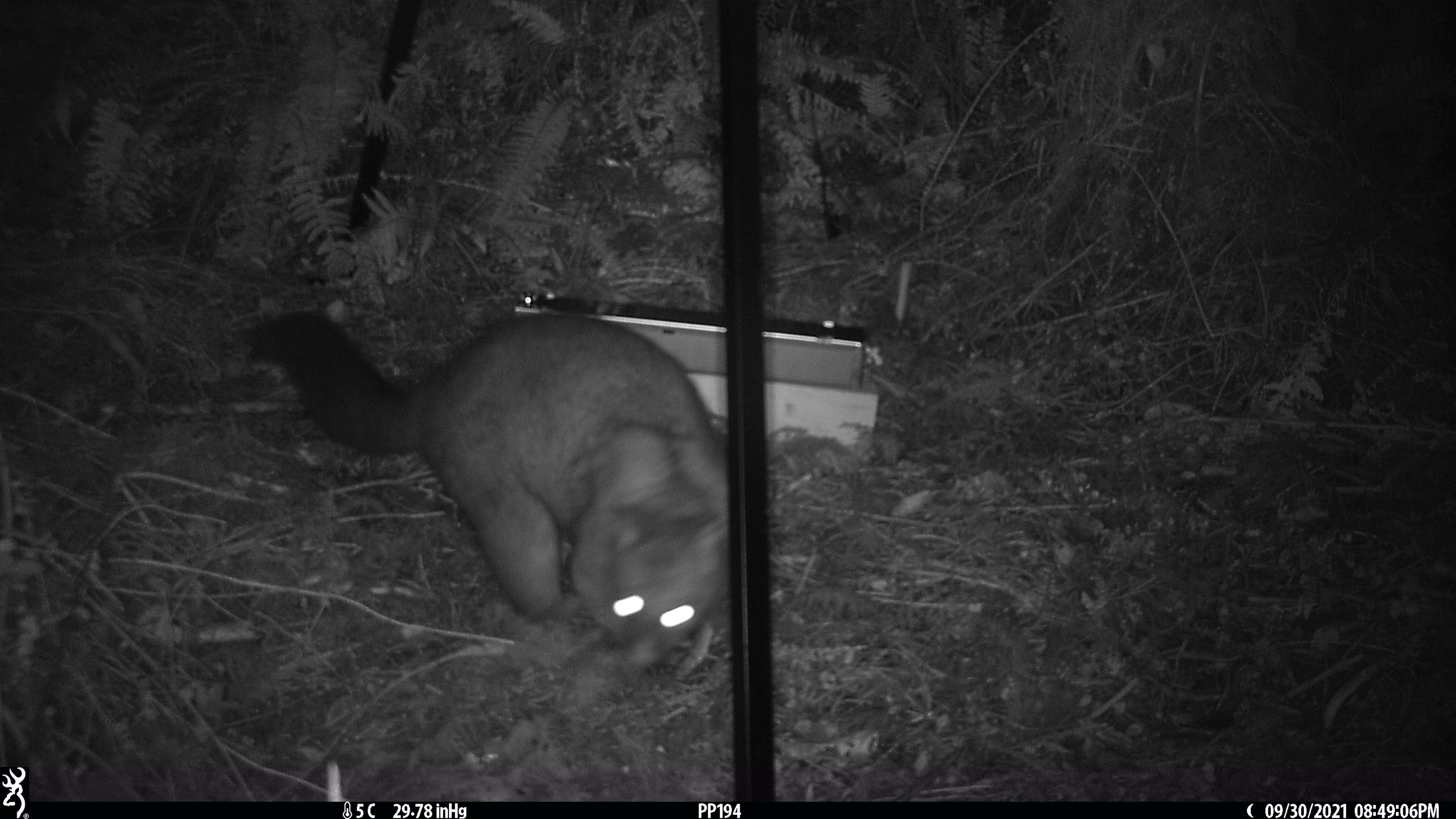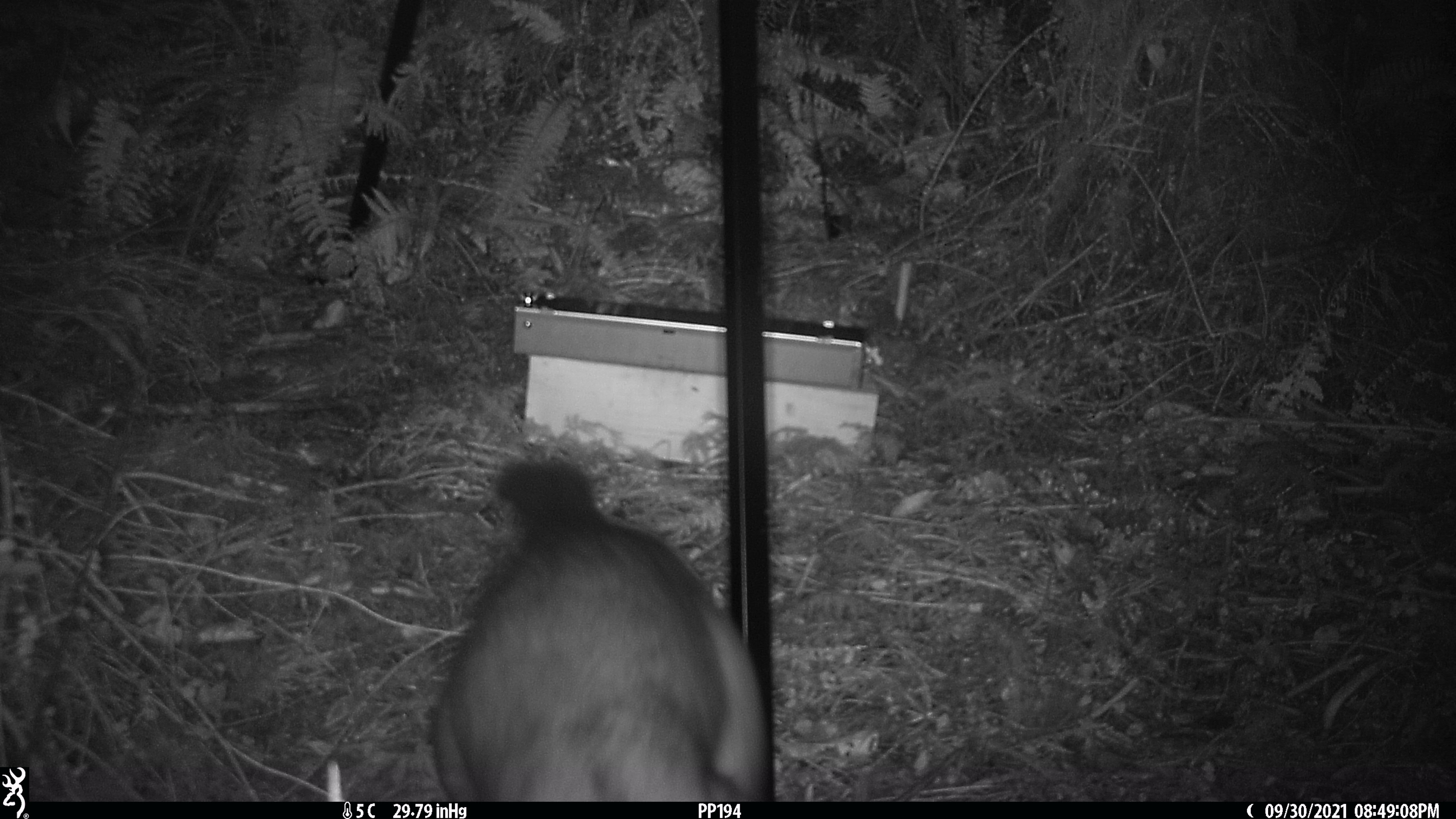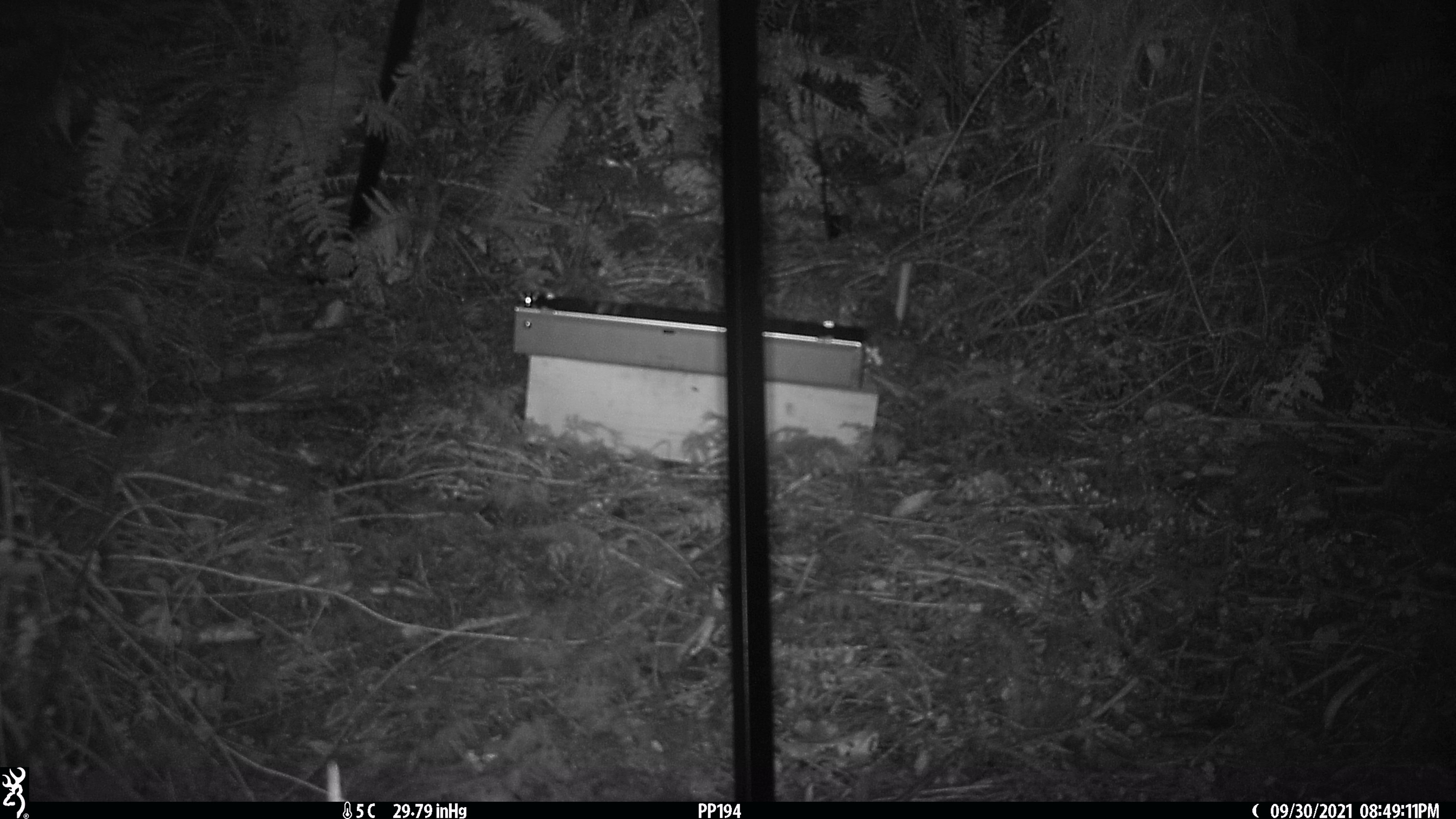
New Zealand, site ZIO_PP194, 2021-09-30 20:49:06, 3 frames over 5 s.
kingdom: Animalia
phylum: Chordata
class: Mammalia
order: Diprotodontia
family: Phalangeridae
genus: Trichosurus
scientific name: Trichosurus vulpecula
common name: common brushtail possum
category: possum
Possum (common brushtail possum) (Trichosurus vulpecula).